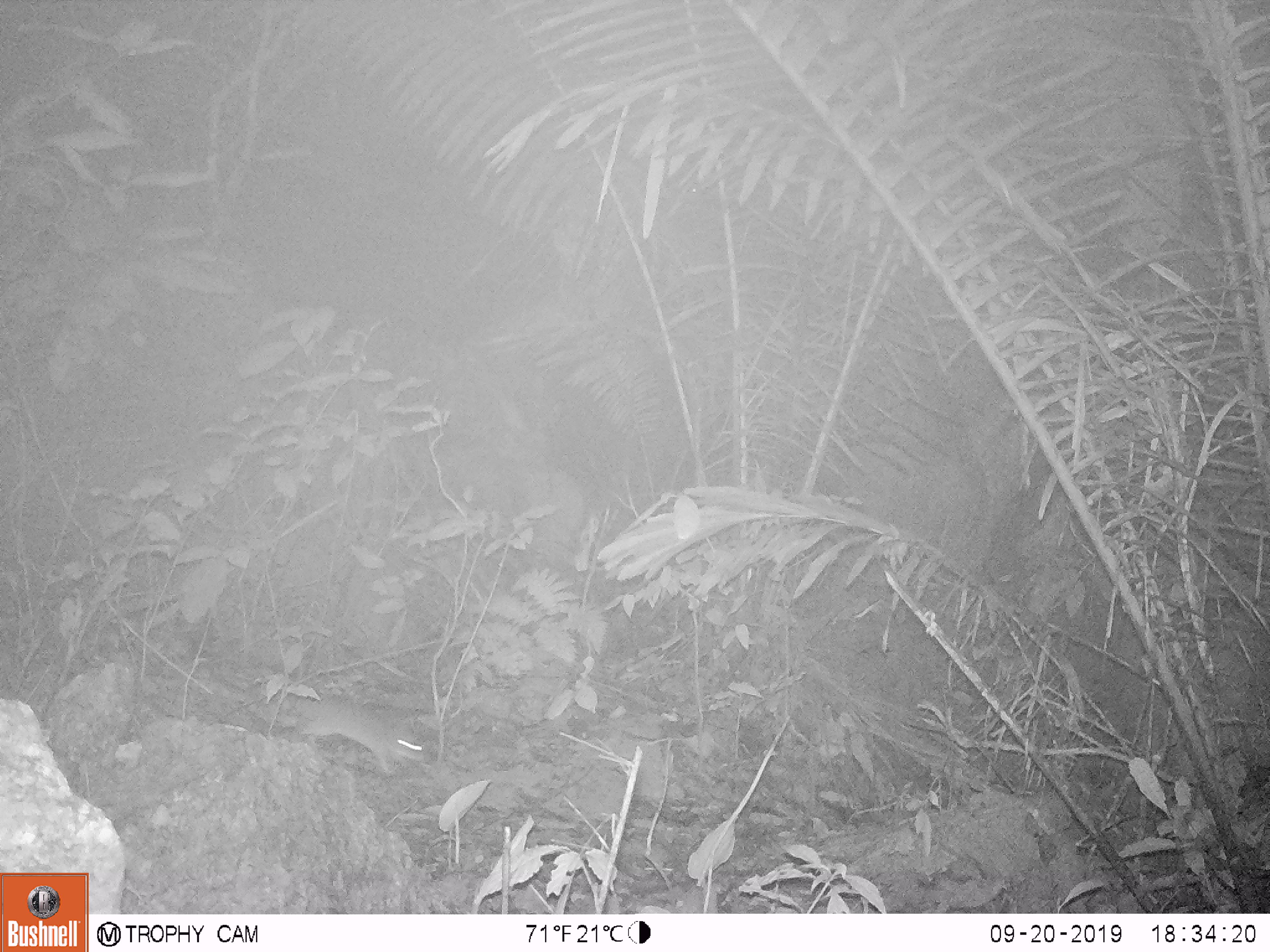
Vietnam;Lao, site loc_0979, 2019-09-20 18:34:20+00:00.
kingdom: Animalia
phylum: Chordata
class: Mammalia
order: Rodentia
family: Muridae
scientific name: Muridae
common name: old-world mice and rats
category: unidentified murid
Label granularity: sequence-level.